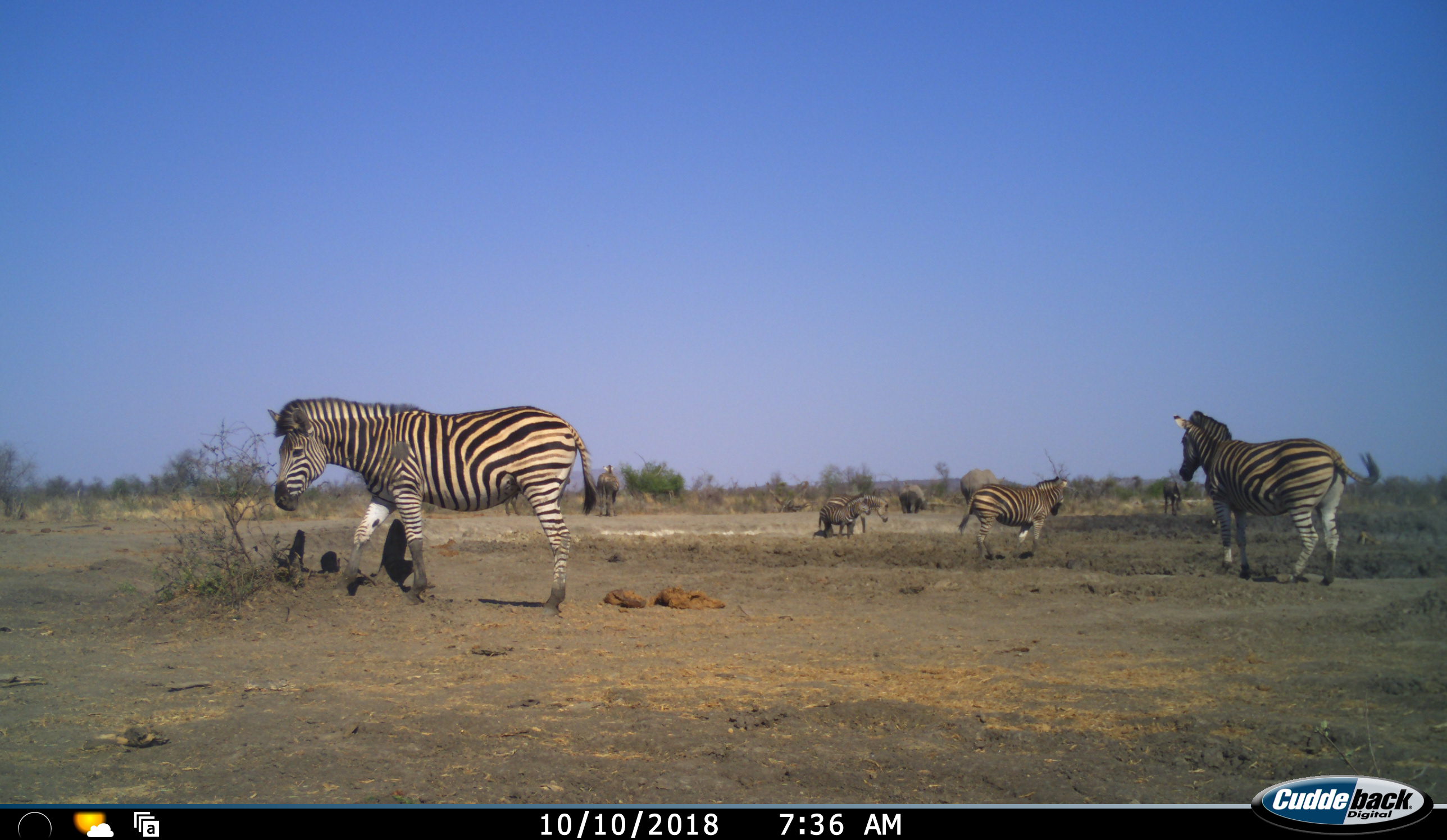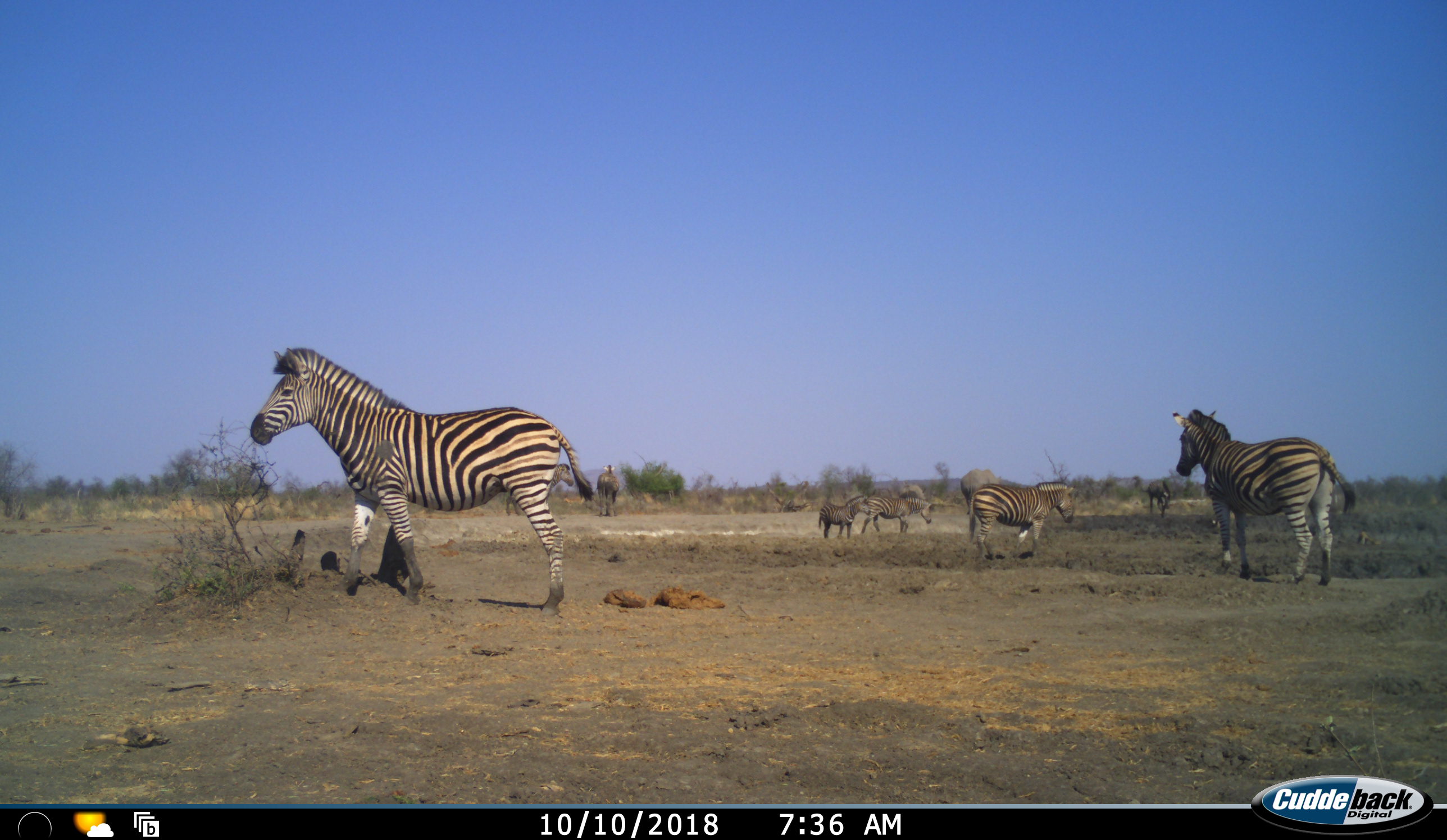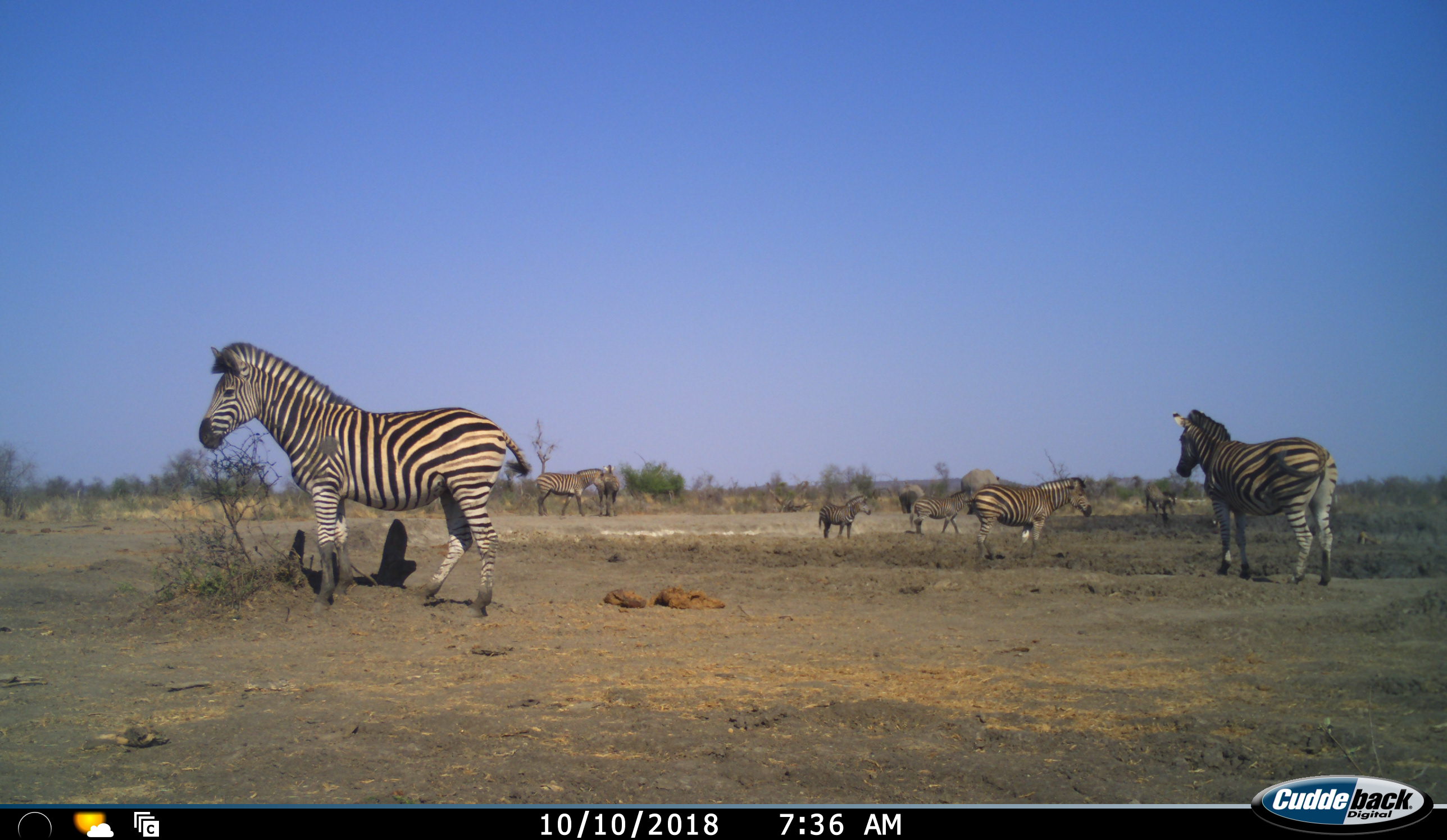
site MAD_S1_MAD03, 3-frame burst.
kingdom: Animalia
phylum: Chordata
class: Mammalia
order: Perissodactyla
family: Rhinocerotidae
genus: Ceratotherium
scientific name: Ceratotherium simum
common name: white rhinoceros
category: rhinoceroswhite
Rhinoceroswhite (white rhinoceros) (Ceratotherium simum), count 2. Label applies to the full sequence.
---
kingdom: Animalia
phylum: Chordata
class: Mammalia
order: Perissodactyla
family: Equidae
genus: Equus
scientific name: Equus quagga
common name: plains zebra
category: zebraplains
Zebraplains (plains zebra) (Equus quagga), count 8. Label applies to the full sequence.